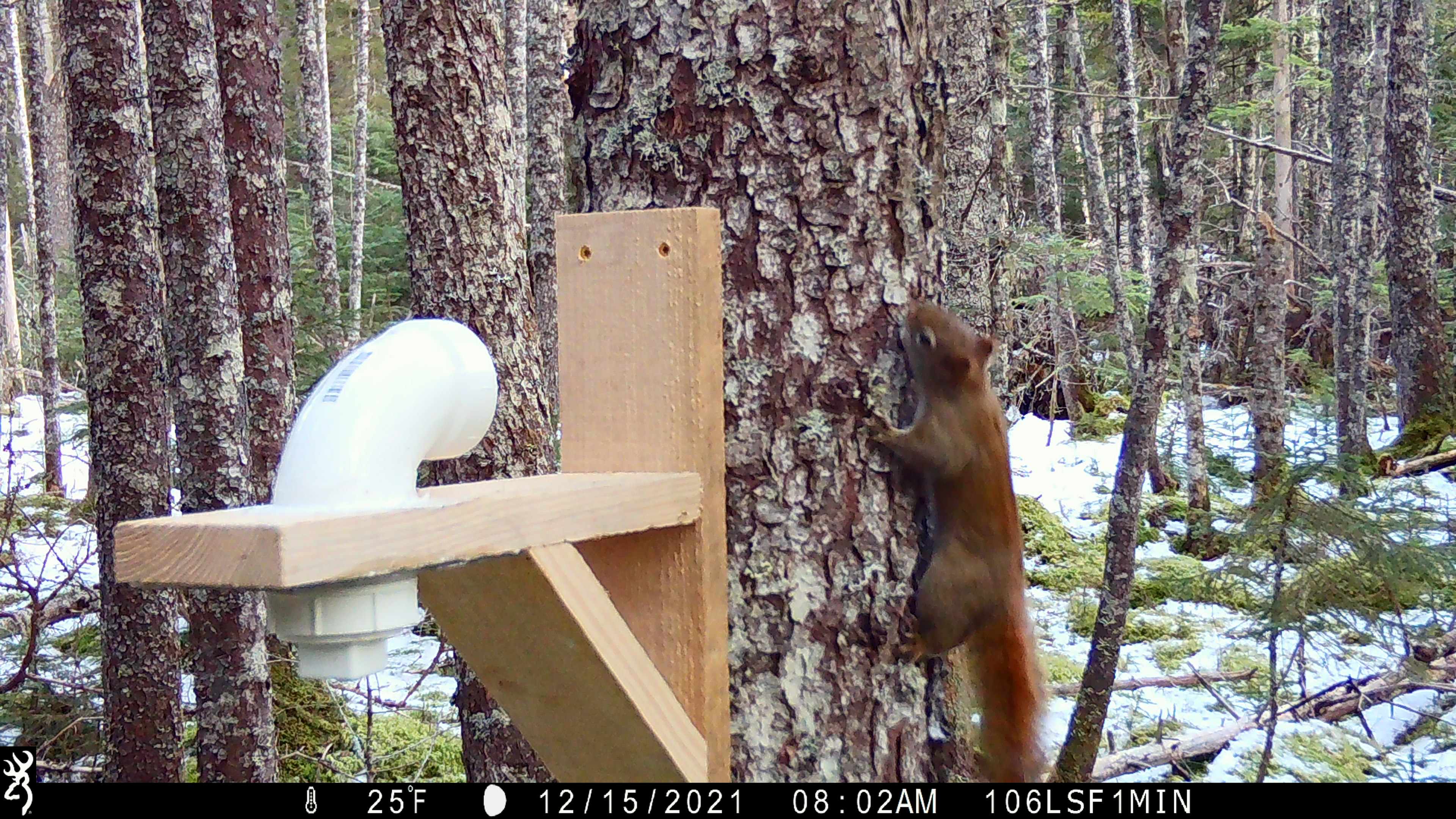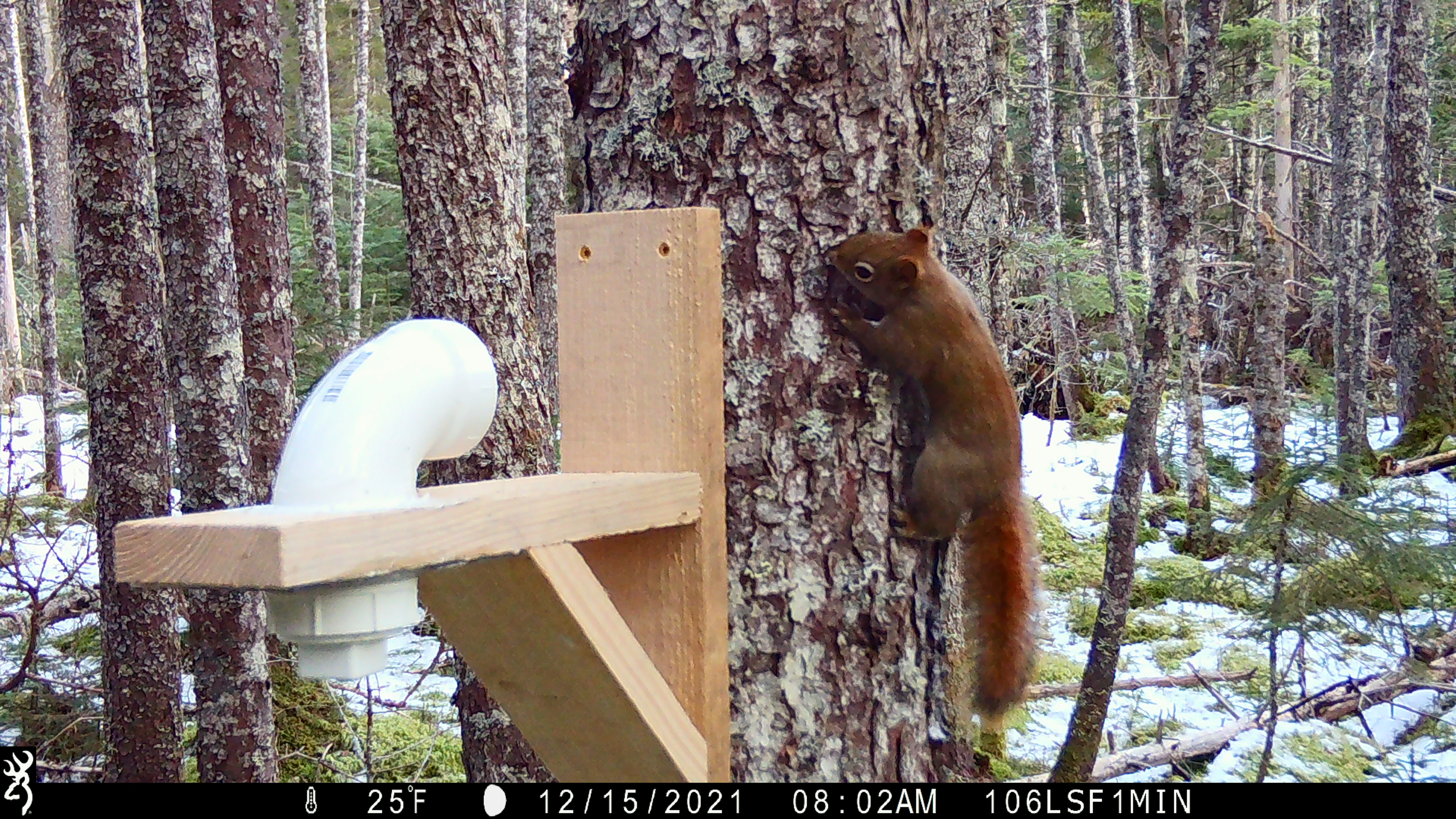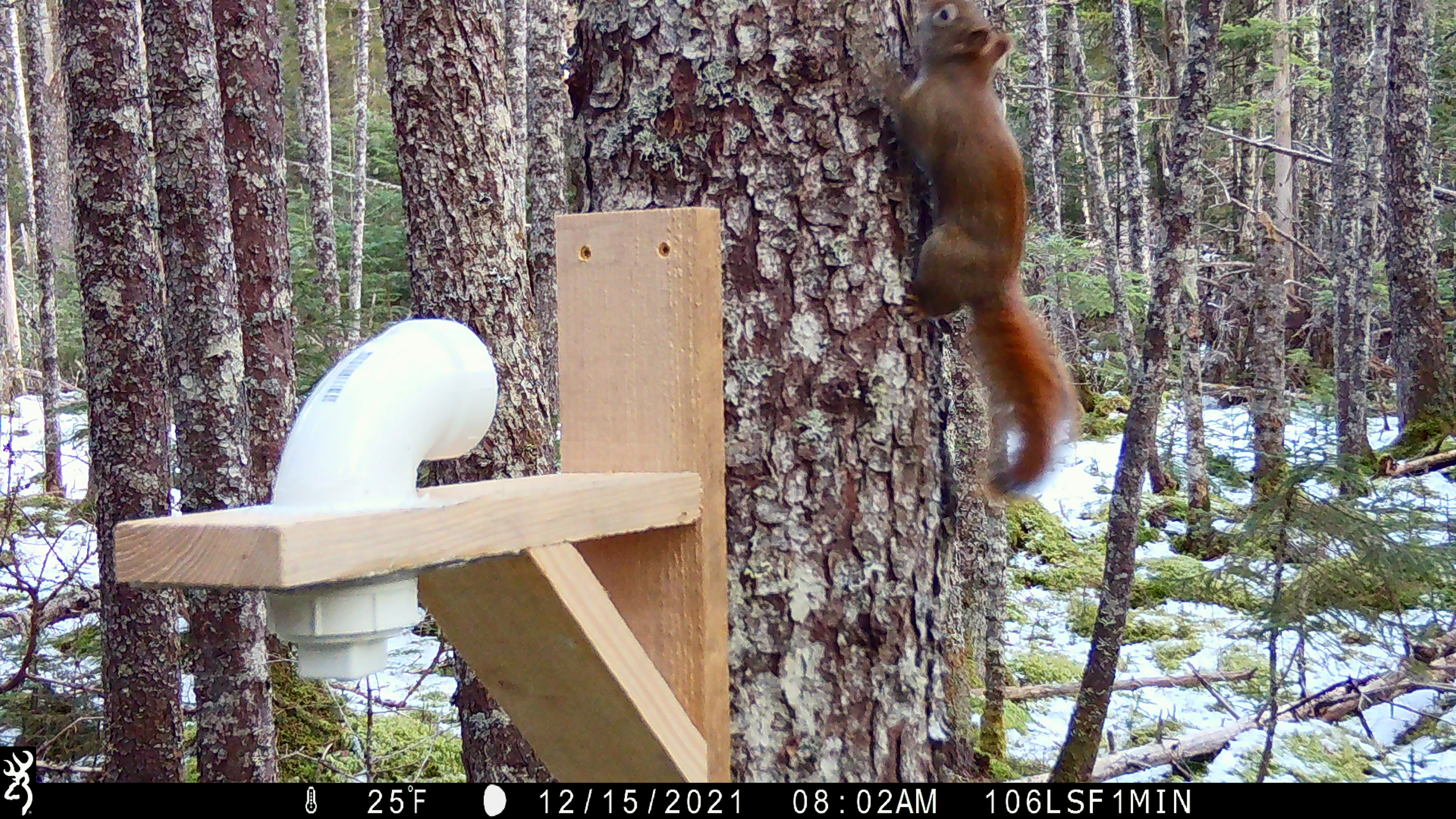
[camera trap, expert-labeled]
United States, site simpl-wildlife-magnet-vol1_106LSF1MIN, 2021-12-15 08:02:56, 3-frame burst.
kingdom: Animalia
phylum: Chordata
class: Mammalia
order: Rodentia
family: Sciuridae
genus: Tamiasciurus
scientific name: Tamiasciurus hudsonicus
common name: red squirrel